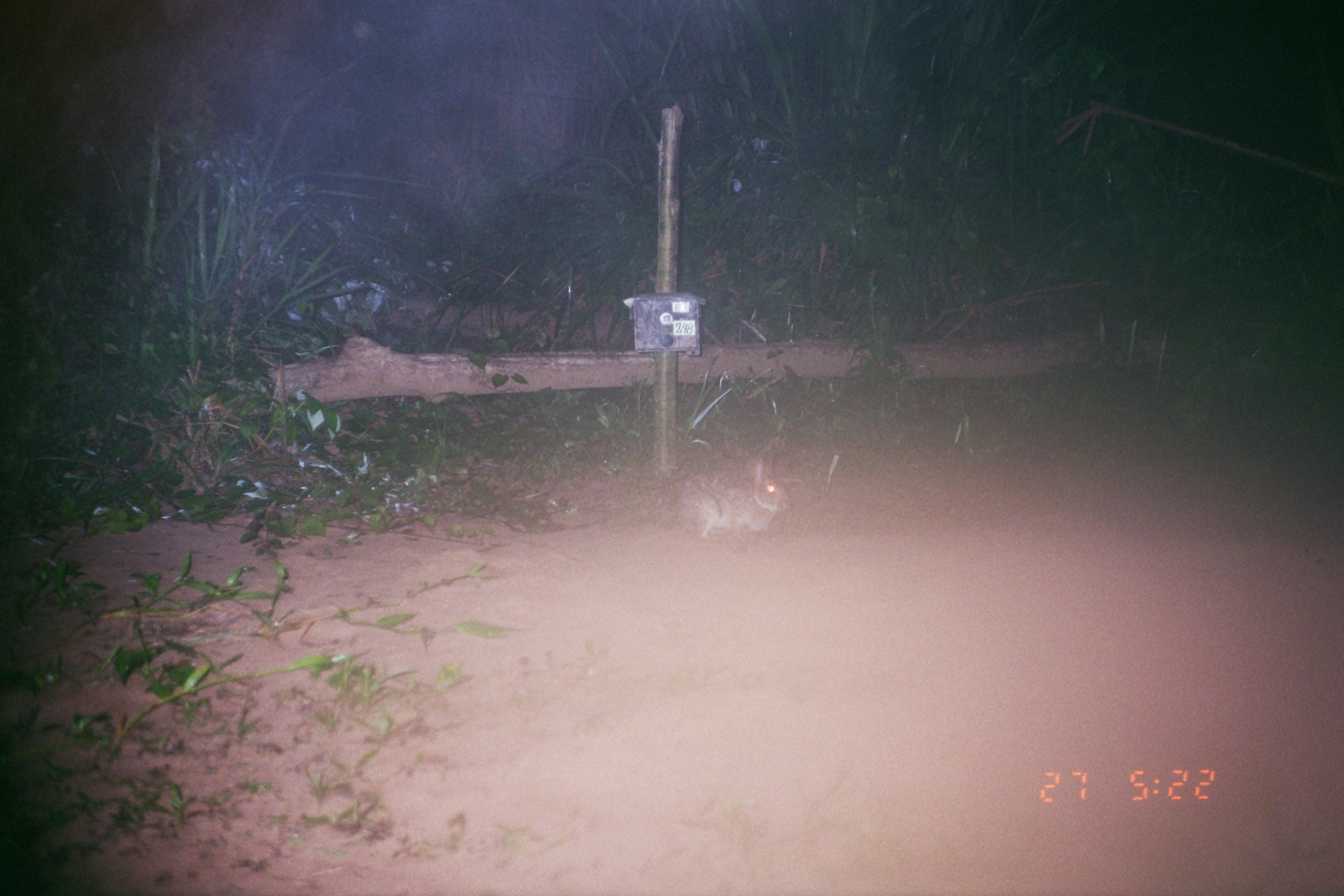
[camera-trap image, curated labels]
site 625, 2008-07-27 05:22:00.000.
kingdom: Animalia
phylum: Chordata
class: Mammalia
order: Lagomorpha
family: Leporidae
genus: Sylvilagus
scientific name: Sylvilagus brasiliensis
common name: tapeti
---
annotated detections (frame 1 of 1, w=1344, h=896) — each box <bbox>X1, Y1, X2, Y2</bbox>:
sylvilagus brasiliensis: <bbox>650, 453, 798, 546</bbox>